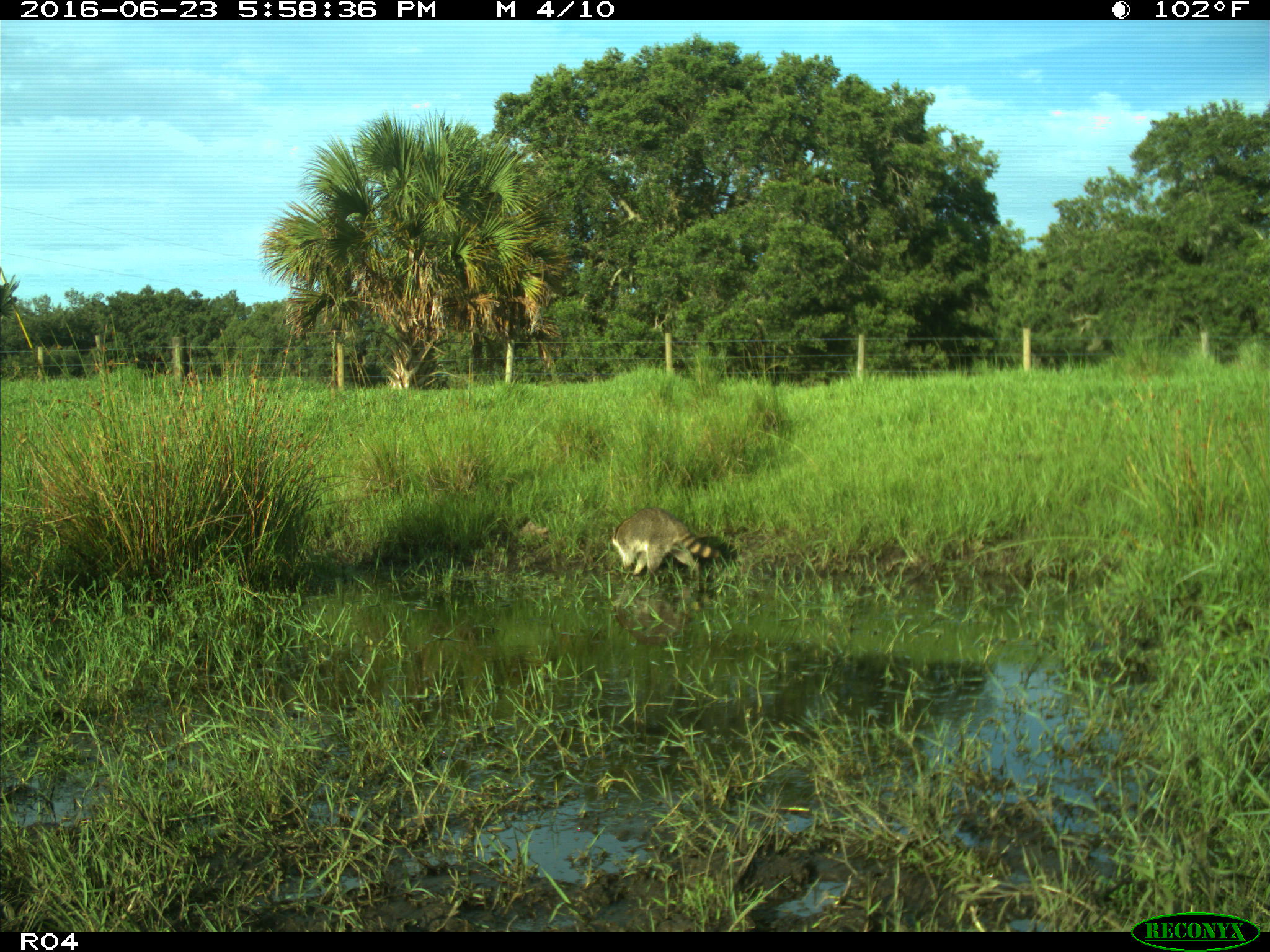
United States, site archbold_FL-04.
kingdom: Animalia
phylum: Chordata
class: Mammalia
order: Carnivora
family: Procyonidae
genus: Procyon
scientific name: Procyon lotor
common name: common raccoon